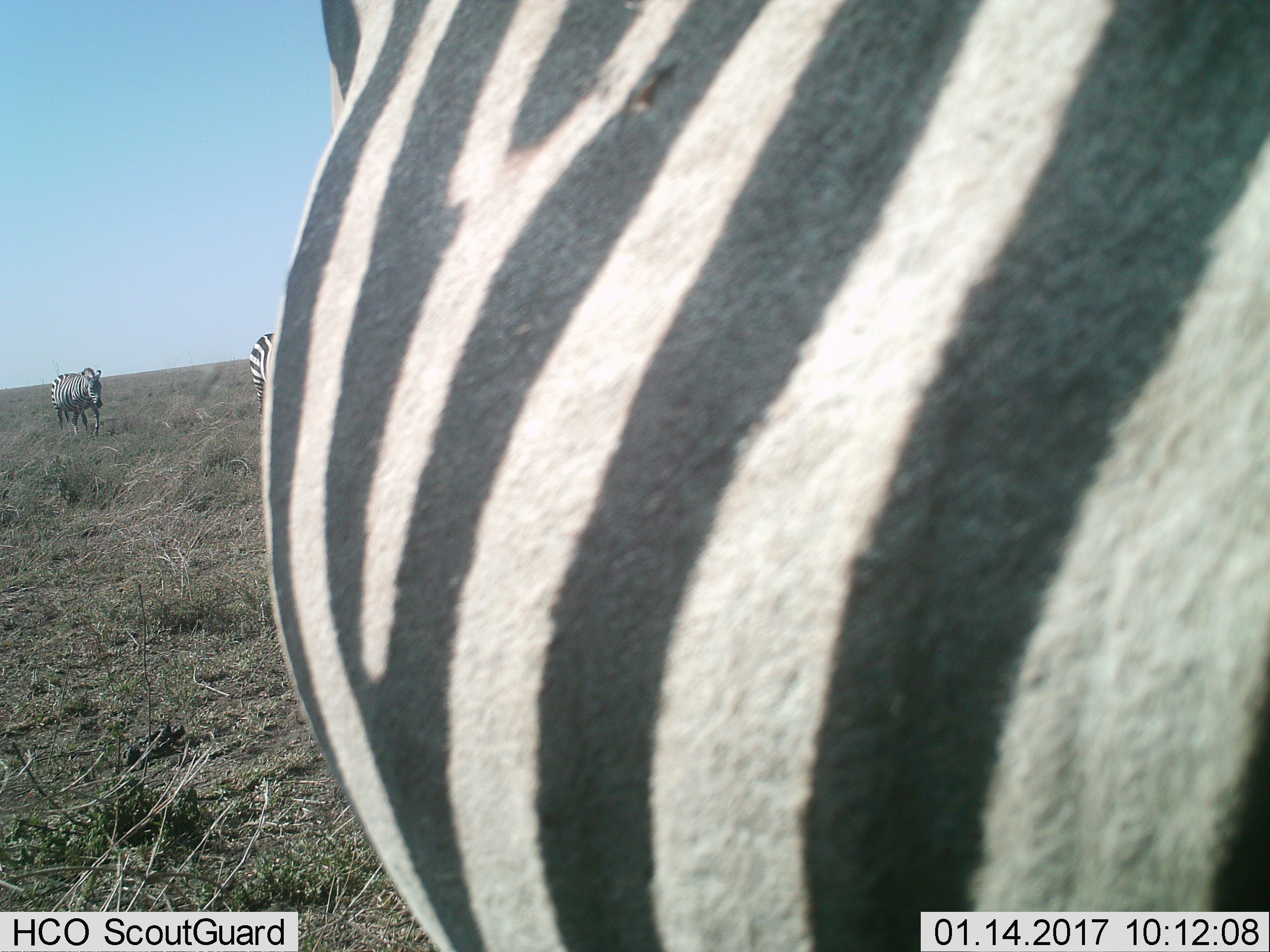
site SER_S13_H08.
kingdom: Animalia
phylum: Chordata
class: Mammalia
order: Perissodactyla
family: Equidae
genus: Equus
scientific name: Equus quagga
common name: plains zebra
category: zebraplains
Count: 3.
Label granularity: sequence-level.